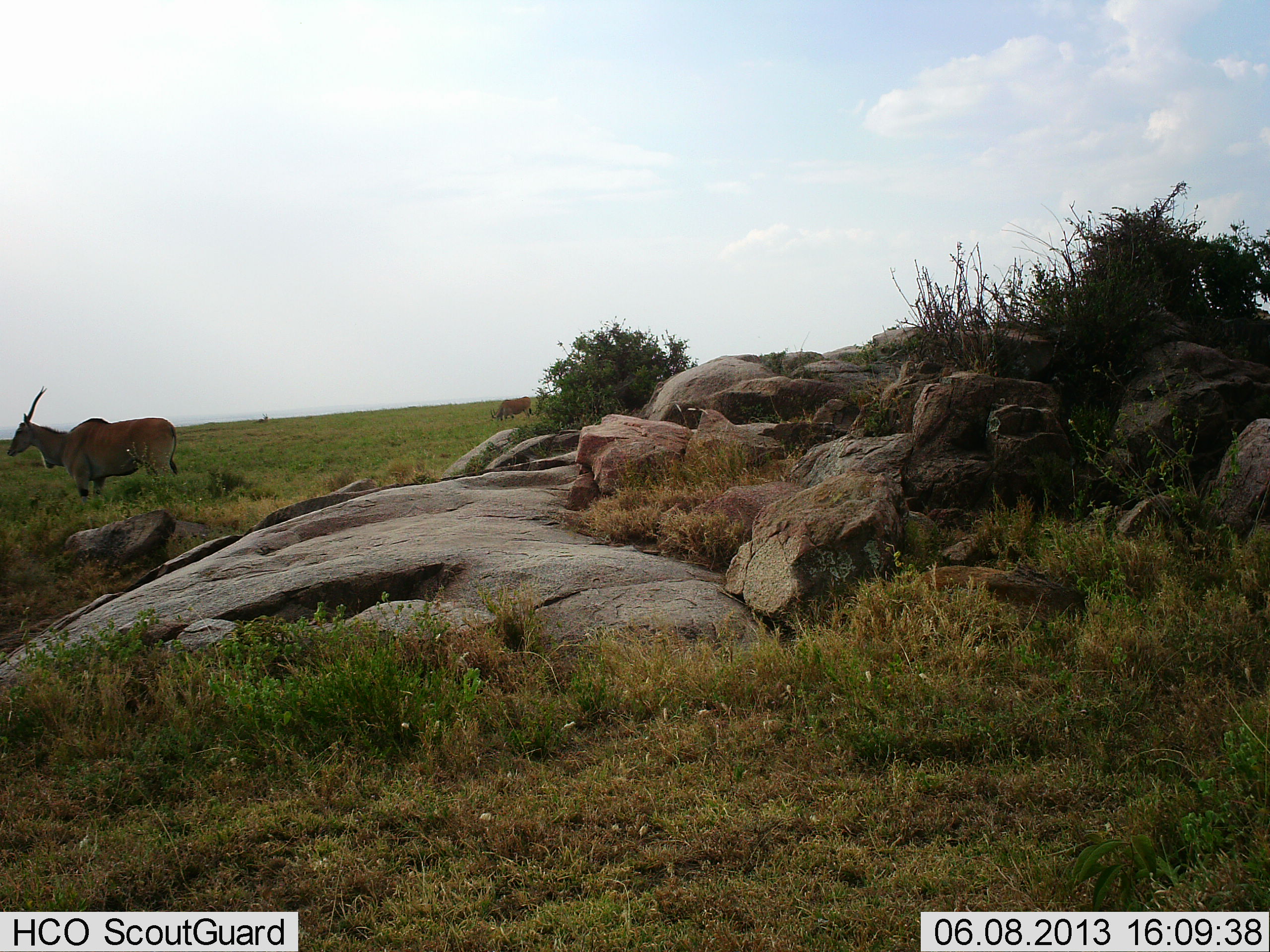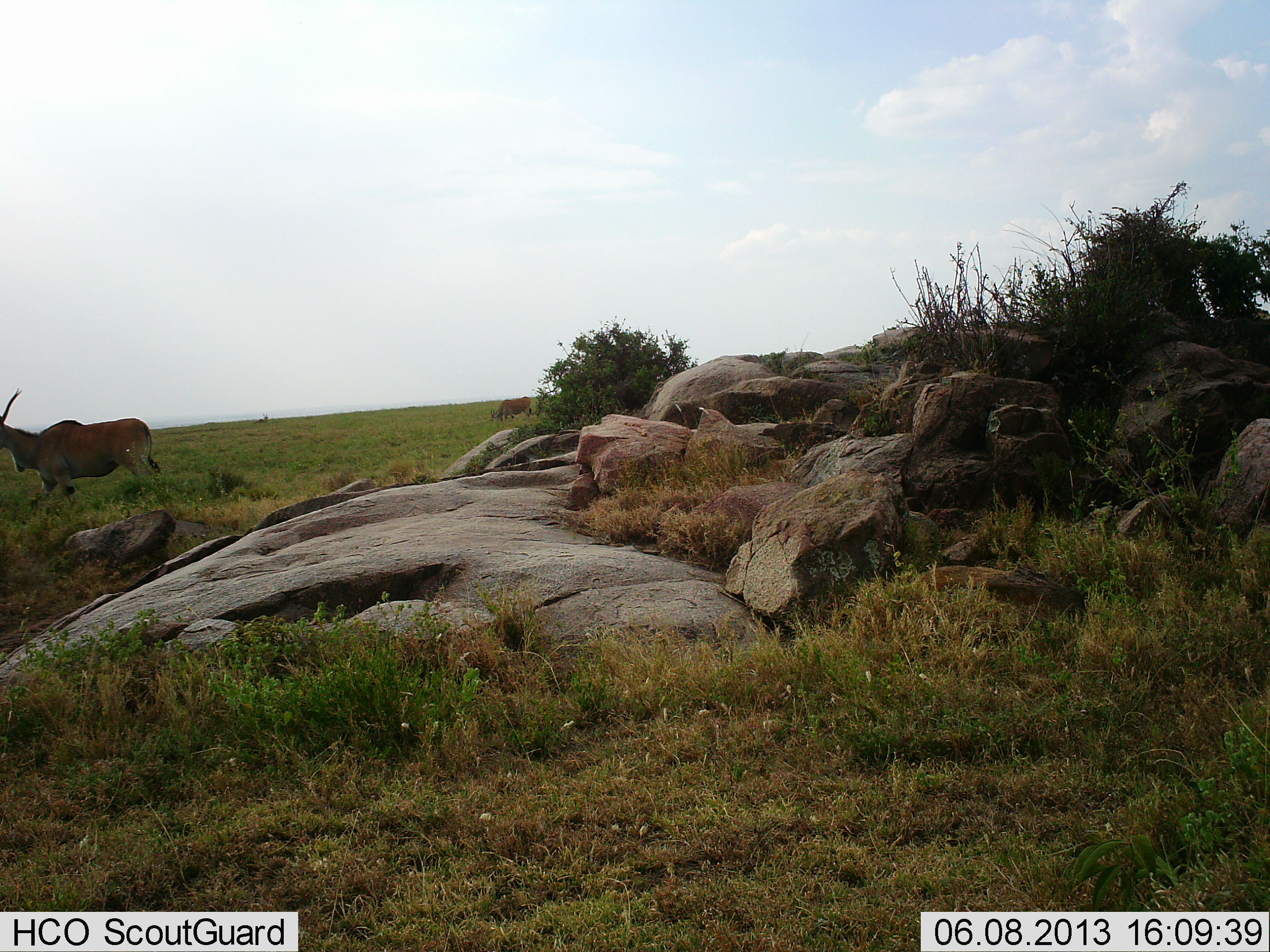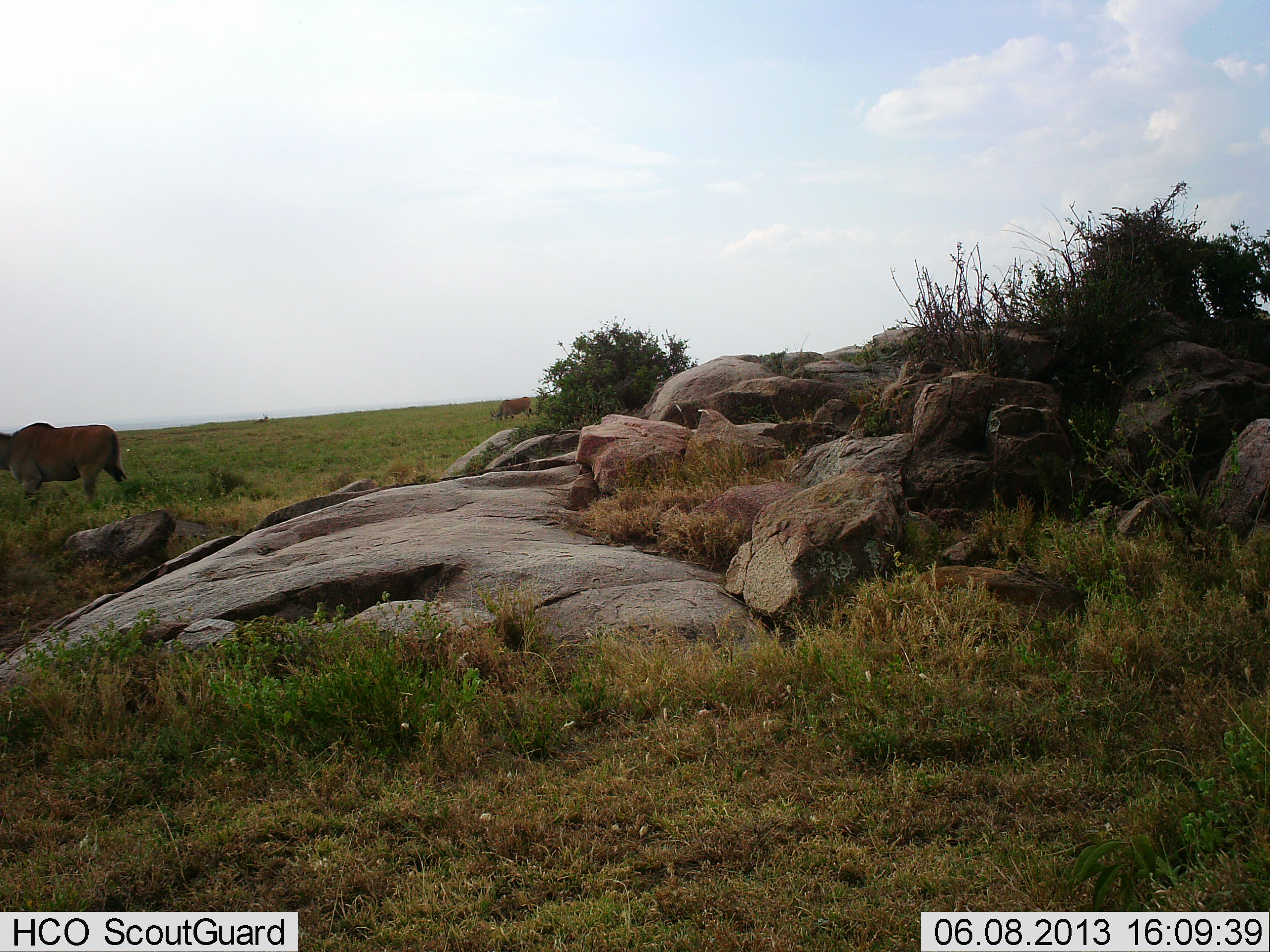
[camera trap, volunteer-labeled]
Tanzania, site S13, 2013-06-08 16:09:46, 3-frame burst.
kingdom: Animalia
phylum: Chordata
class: Mammalia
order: Artiodactyla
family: Bovidae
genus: Tragelaphus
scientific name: Tragelaphus oryx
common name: eland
Eland (Tragelaphus oryx), count 1. Behavior (volunteer vote fractions): standing 17%, resting 0%, moving 92%, interacting 0%. Young present (vote fraction): 0%. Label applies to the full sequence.